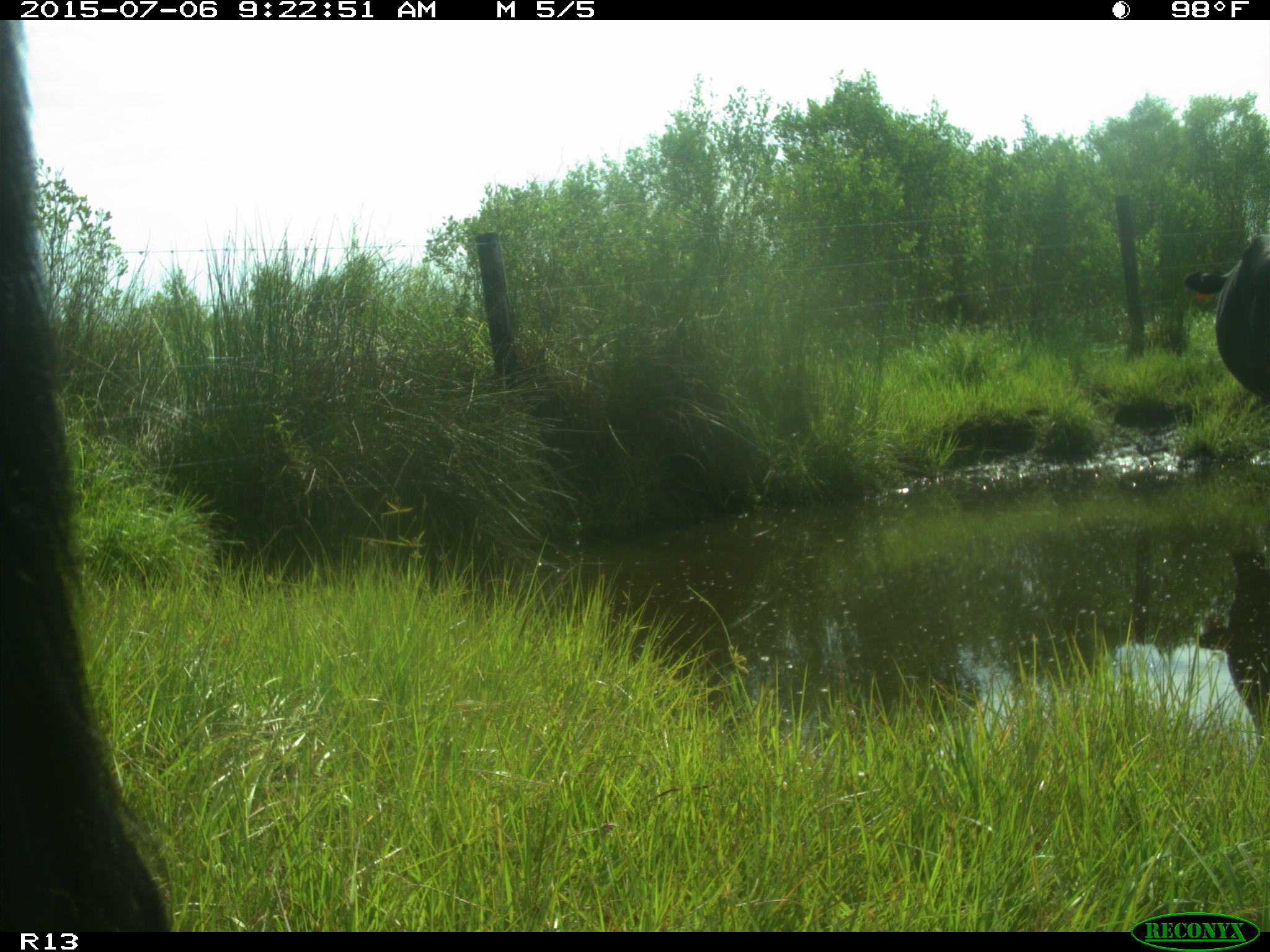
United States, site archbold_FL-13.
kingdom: Animalia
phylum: Chordata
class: Mammalia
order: Artiodactyla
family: Bovidae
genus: Bos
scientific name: Bos taurus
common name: domestic cow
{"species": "Bos taurus (domestic cow)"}